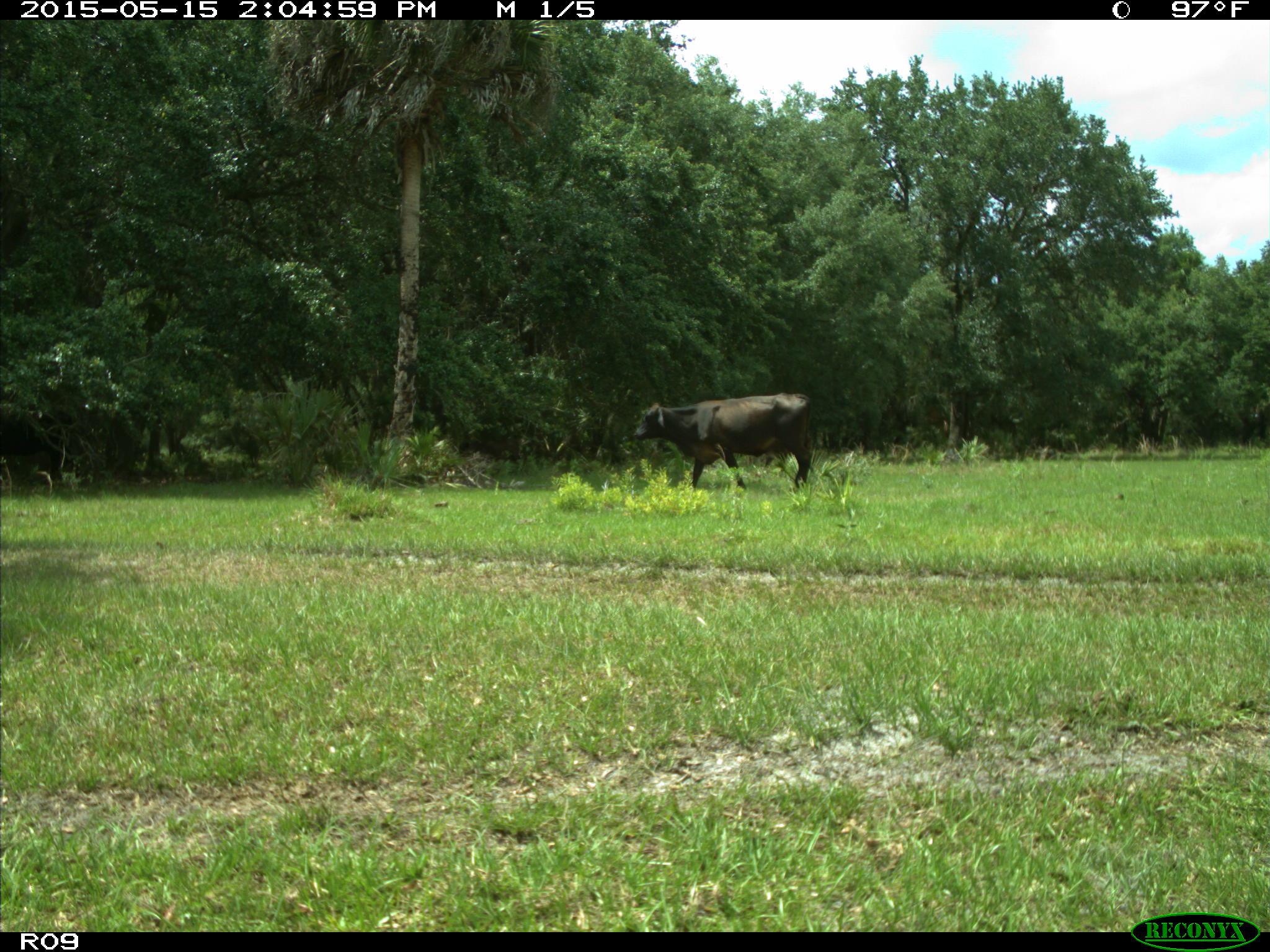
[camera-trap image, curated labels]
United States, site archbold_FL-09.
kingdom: Animalia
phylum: Chordata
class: Mammalia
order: Artiodactyla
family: Bovidae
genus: Bos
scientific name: Bos taurus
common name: domestic cow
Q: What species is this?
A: Bos taurus (domestic cow).